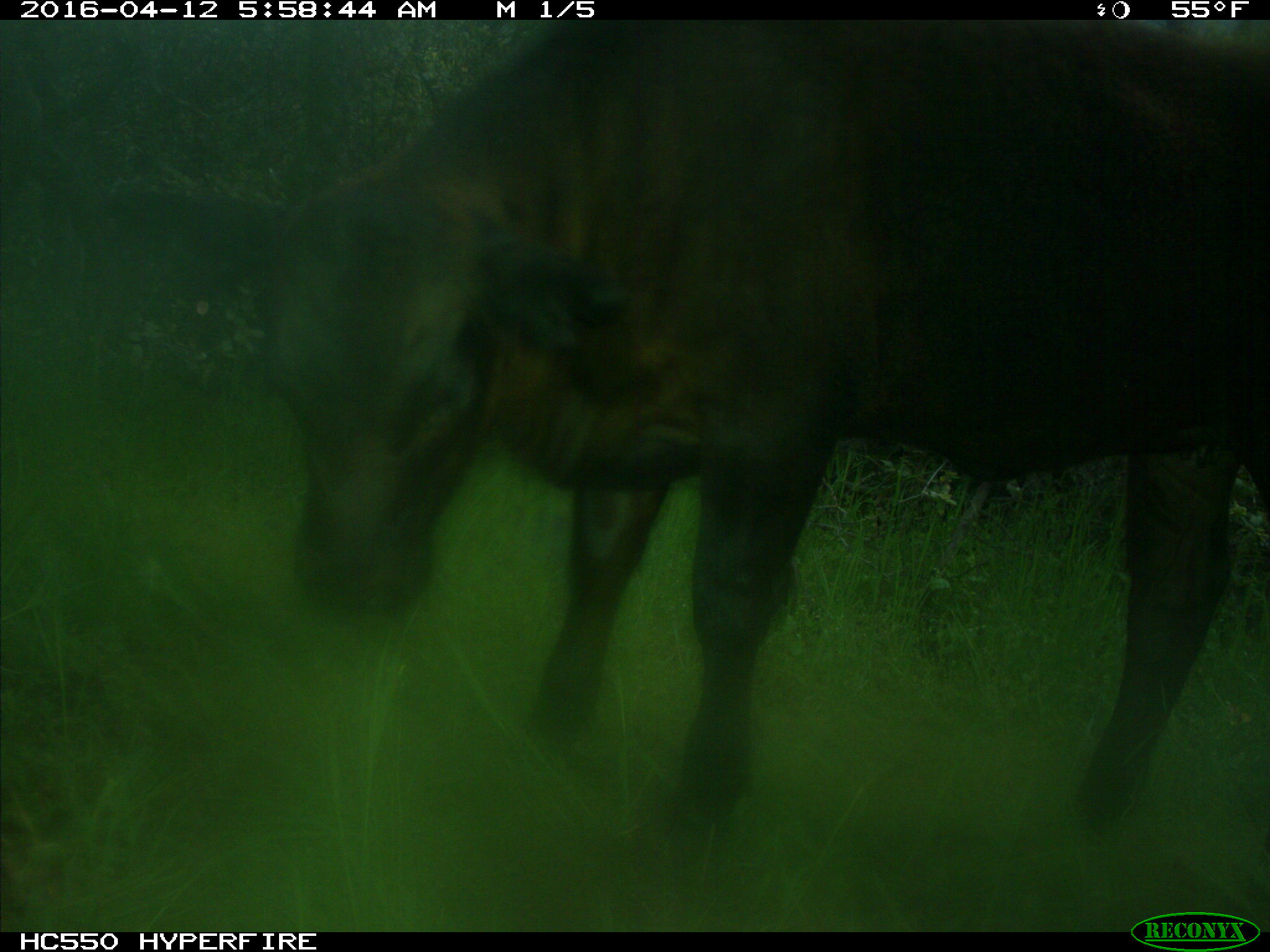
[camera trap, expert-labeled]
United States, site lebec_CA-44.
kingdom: Animalia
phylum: Chordata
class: Mammalia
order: Artiodactyla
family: Bovidae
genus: Bos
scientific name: Bos taurus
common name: domestic cow